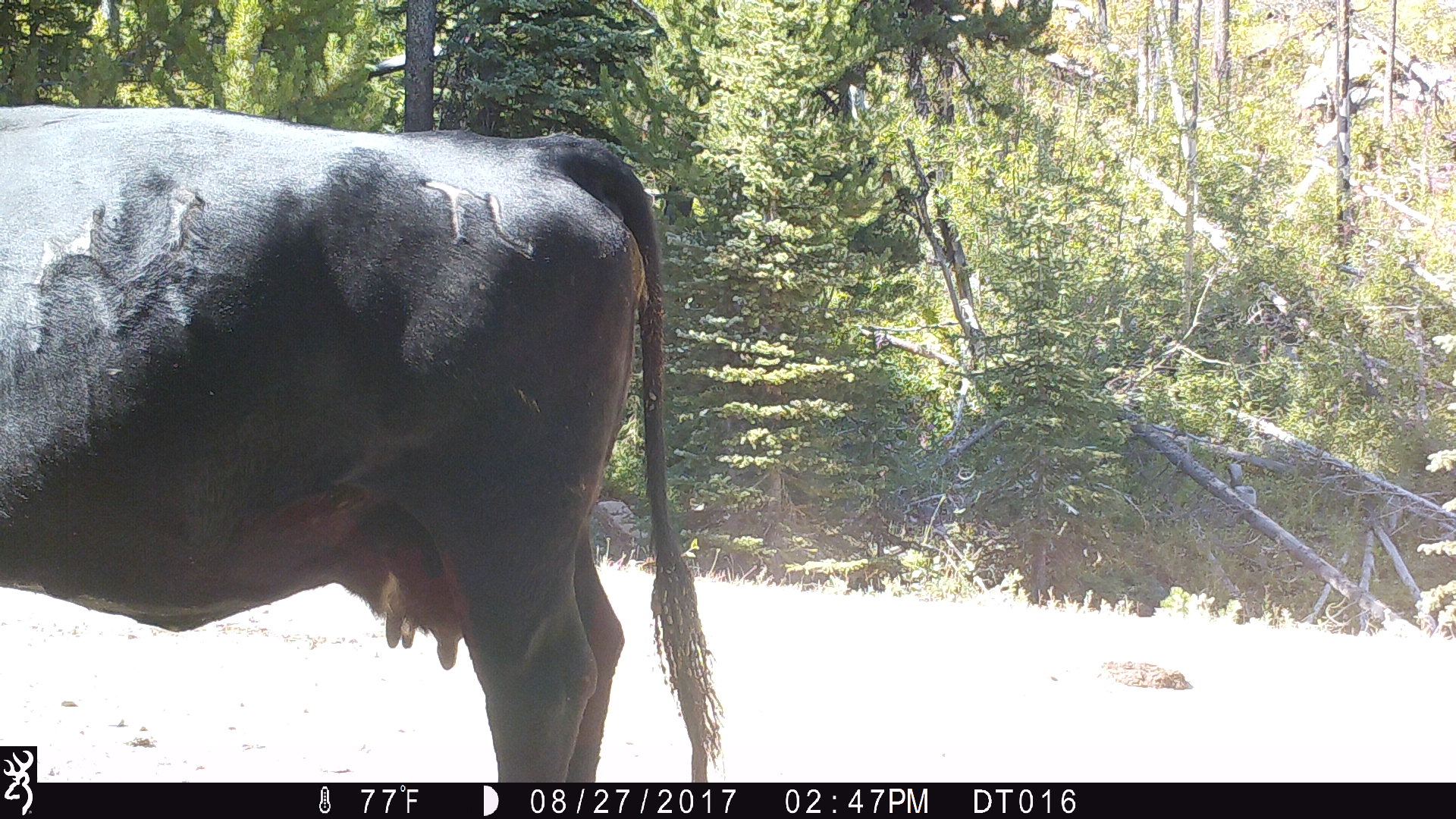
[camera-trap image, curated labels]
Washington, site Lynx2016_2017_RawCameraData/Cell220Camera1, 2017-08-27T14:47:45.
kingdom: Animalia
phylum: Chordata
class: Mammalia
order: Artiodactyla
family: Bovidae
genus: Bos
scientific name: Bos taurus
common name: domestic cattle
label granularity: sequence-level